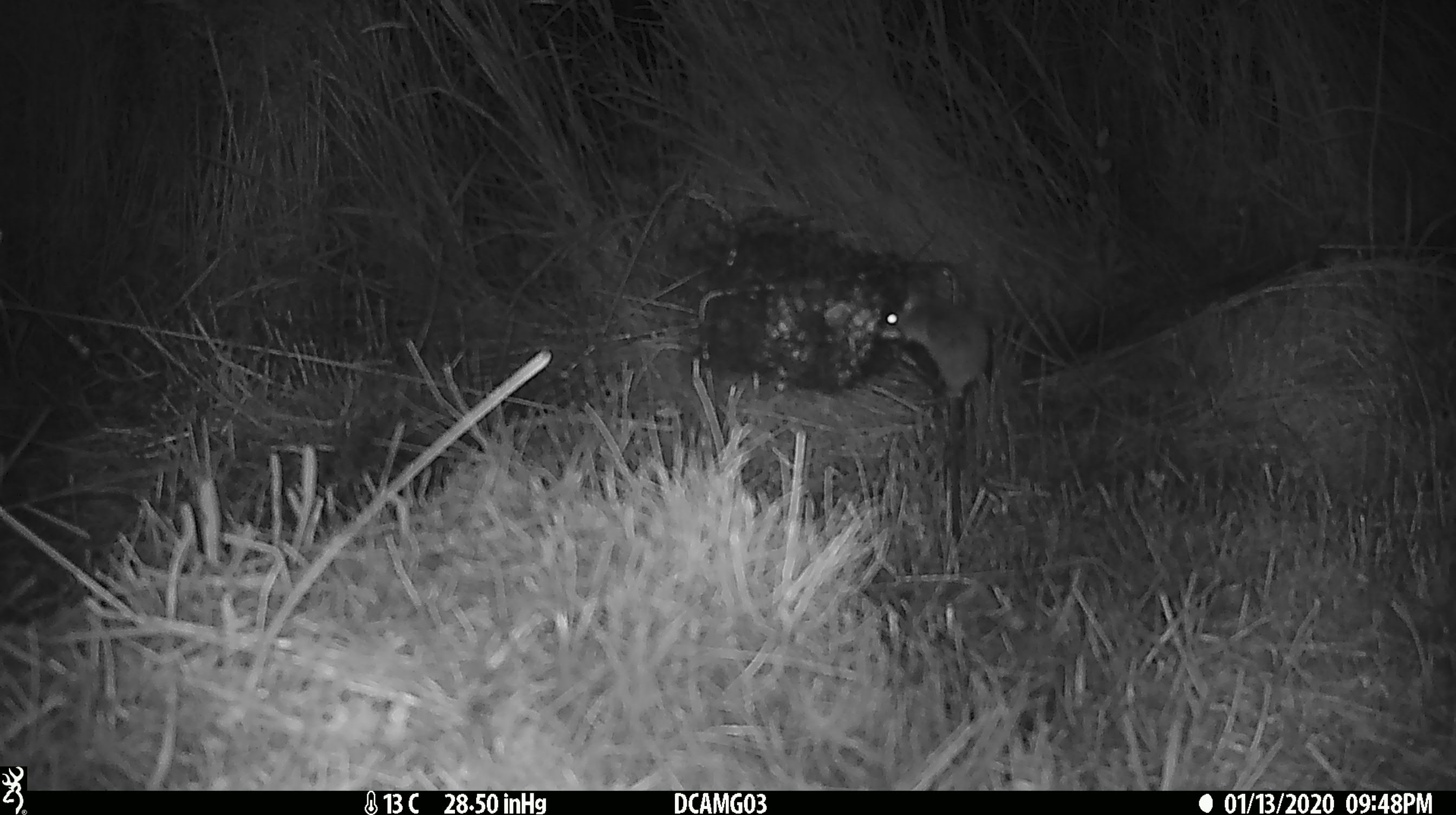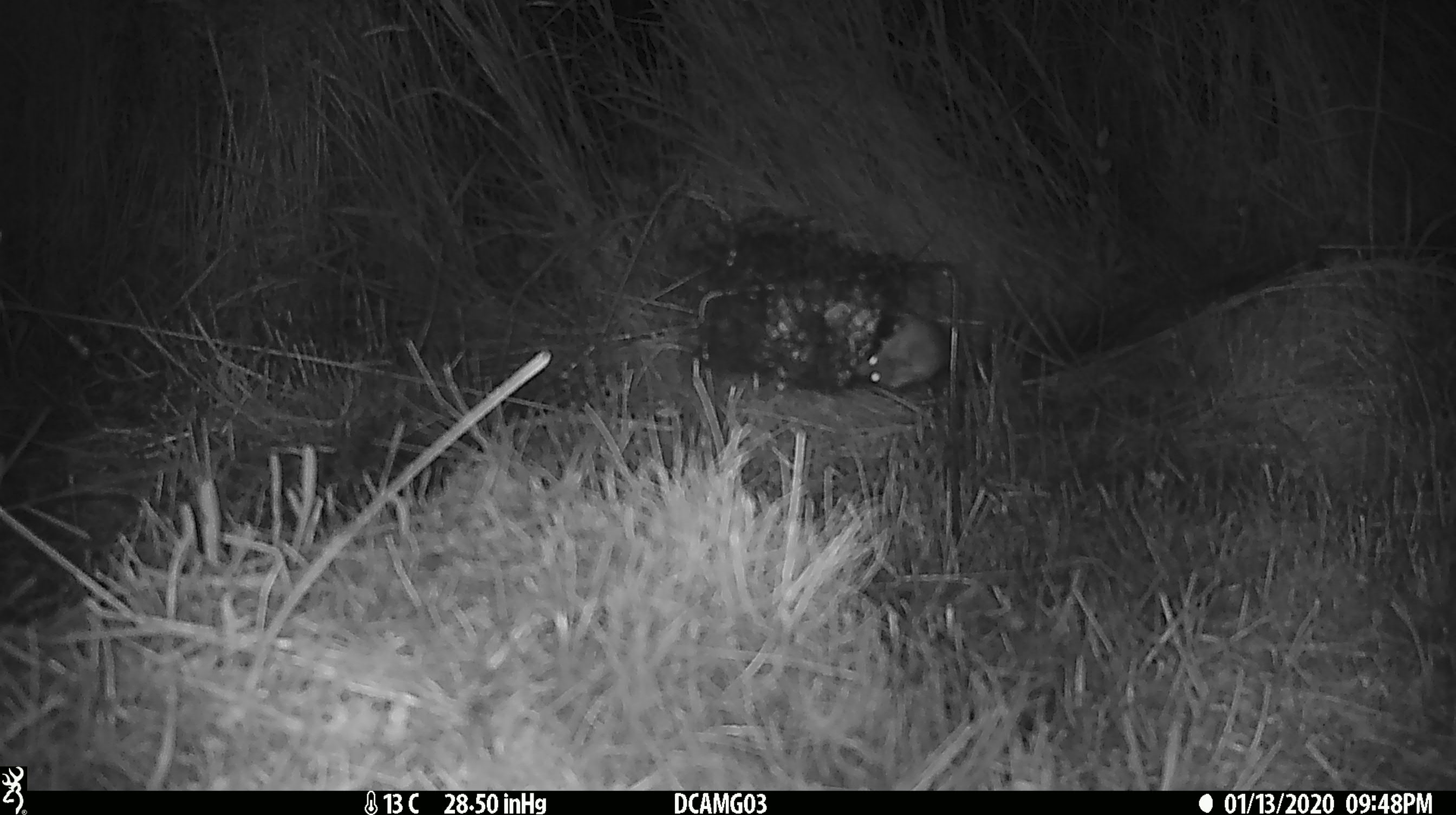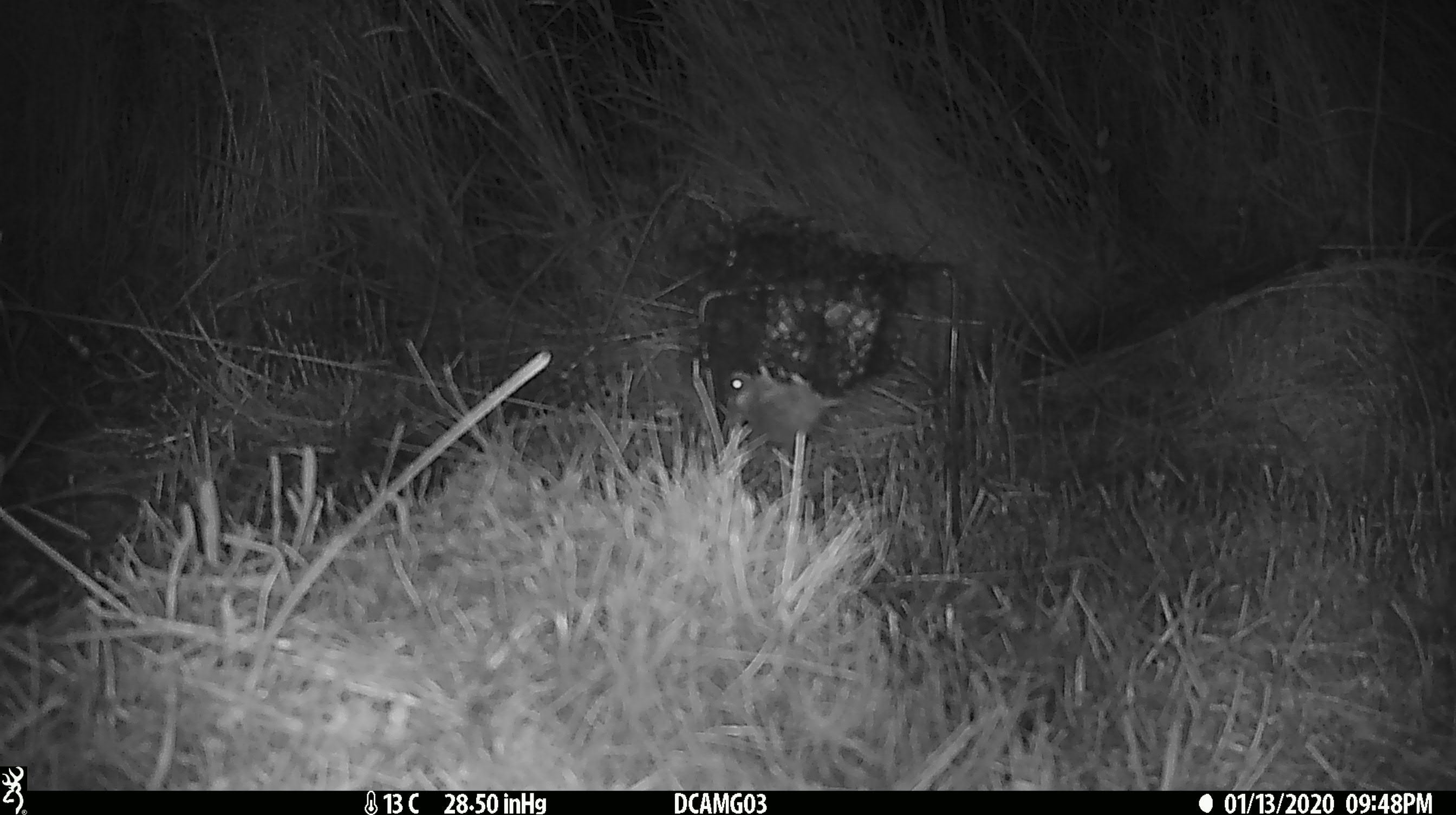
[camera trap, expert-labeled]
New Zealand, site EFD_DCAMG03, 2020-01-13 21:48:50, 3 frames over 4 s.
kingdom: Animalia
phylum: Chordata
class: Mammalia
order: Rodentia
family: Muridae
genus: Mus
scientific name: Mus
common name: mouse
Mouse (Mus).